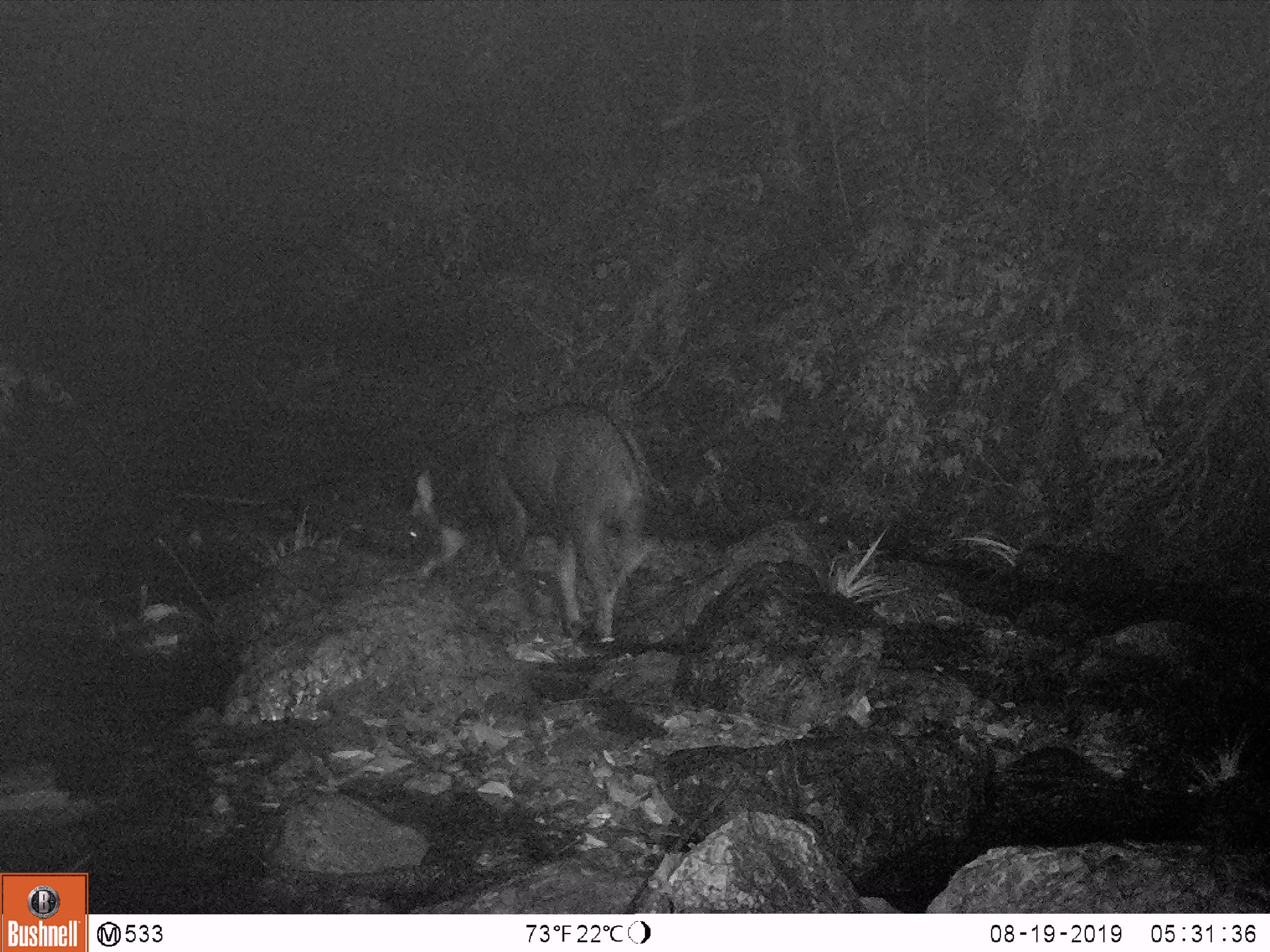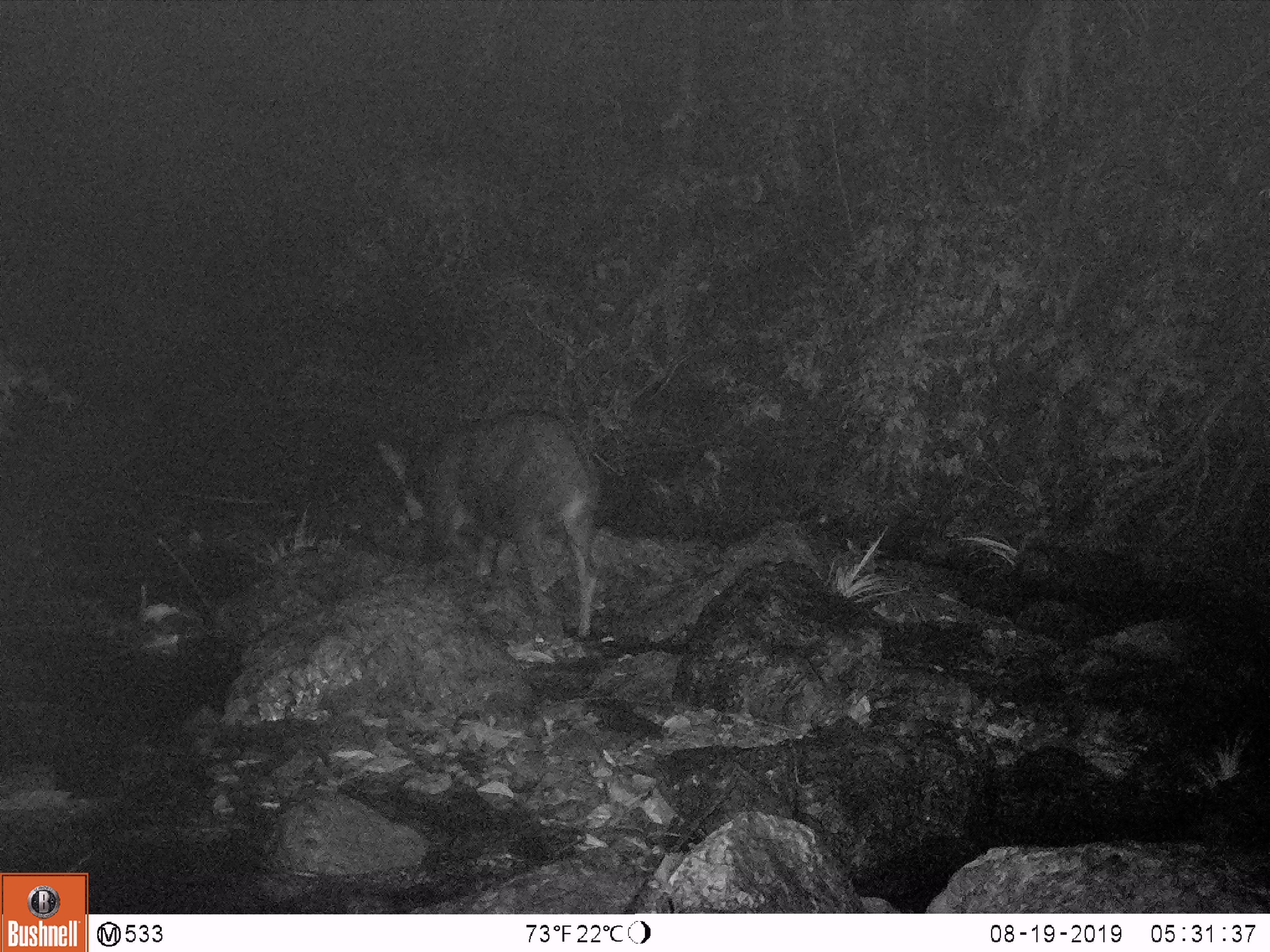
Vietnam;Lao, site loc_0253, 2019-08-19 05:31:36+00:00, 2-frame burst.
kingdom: Animalia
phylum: Chordata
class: Mammalia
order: Artiodactyla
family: Bovidae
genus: Capricornis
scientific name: Capricornis sumatraensis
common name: chinese serow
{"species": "chinese serow (Capricornis sumatraensis)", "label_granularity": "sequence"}